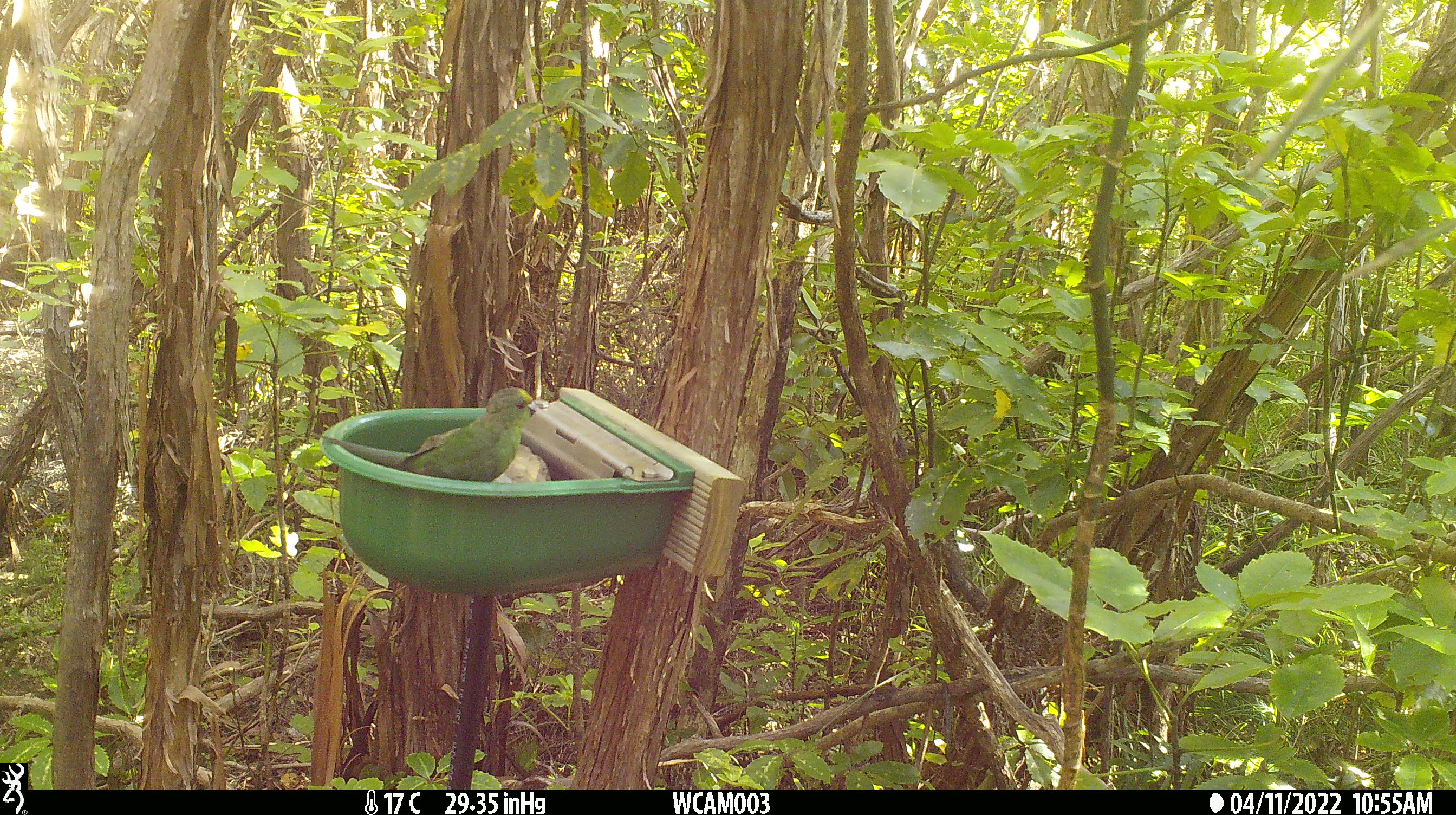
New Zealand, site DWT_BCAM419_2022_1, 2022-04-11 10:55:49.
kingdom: Animalia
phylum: Chordata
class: Aves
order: Psittaciformes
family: Psittaculidae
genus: Cyanoramphus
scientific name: Cyanoramphus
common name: parakeet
Parakeet (Cyanoramphus).